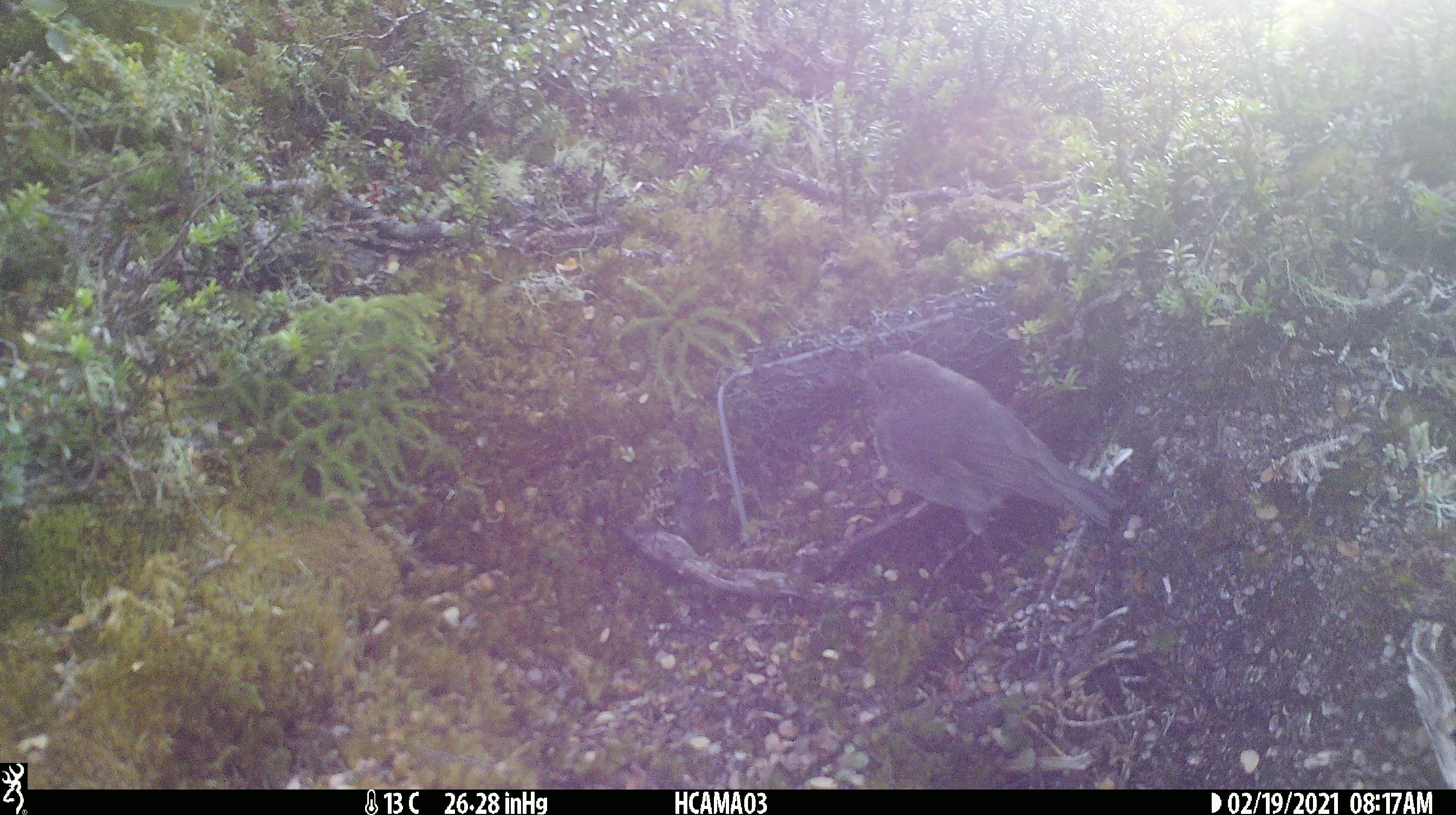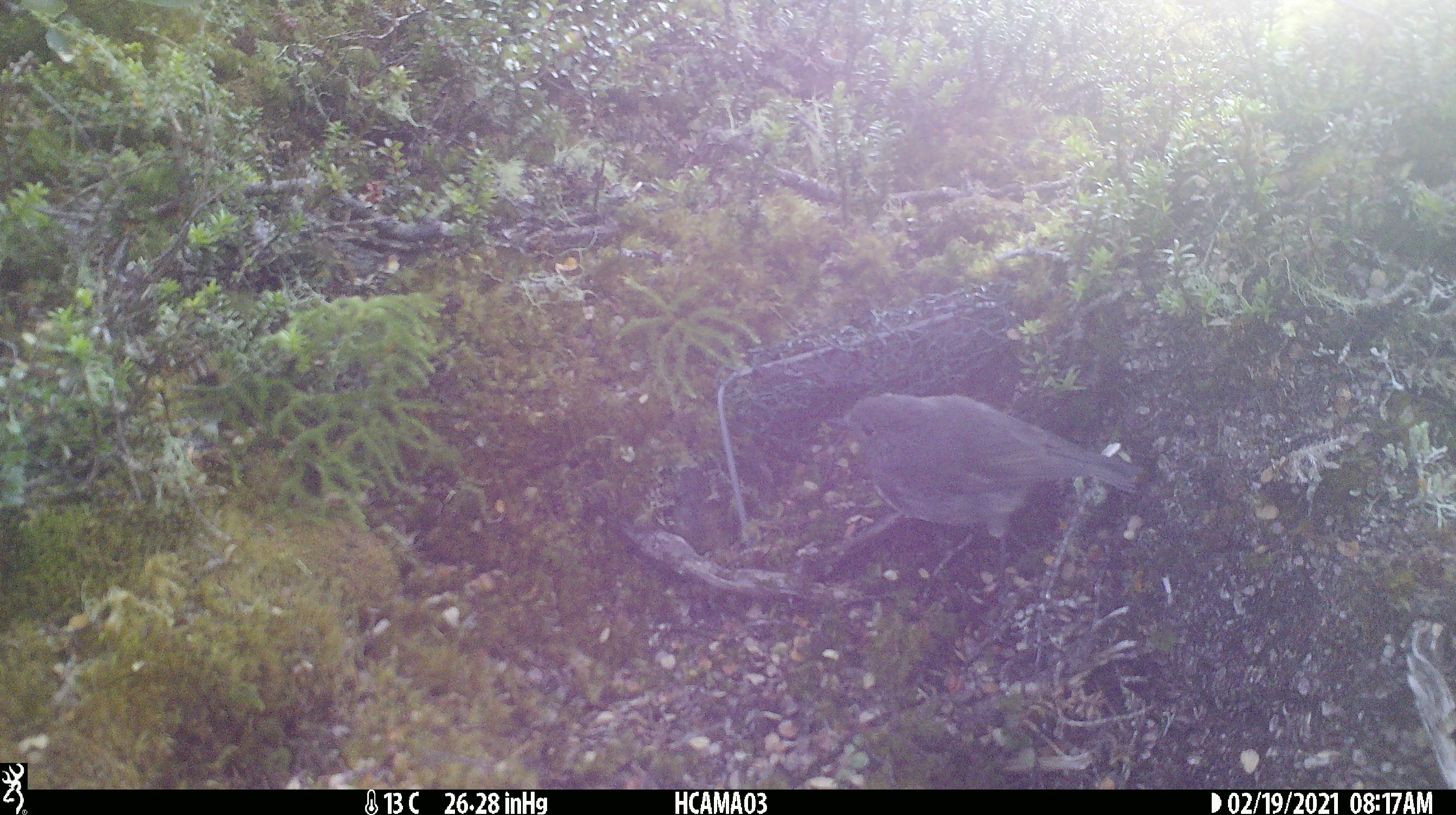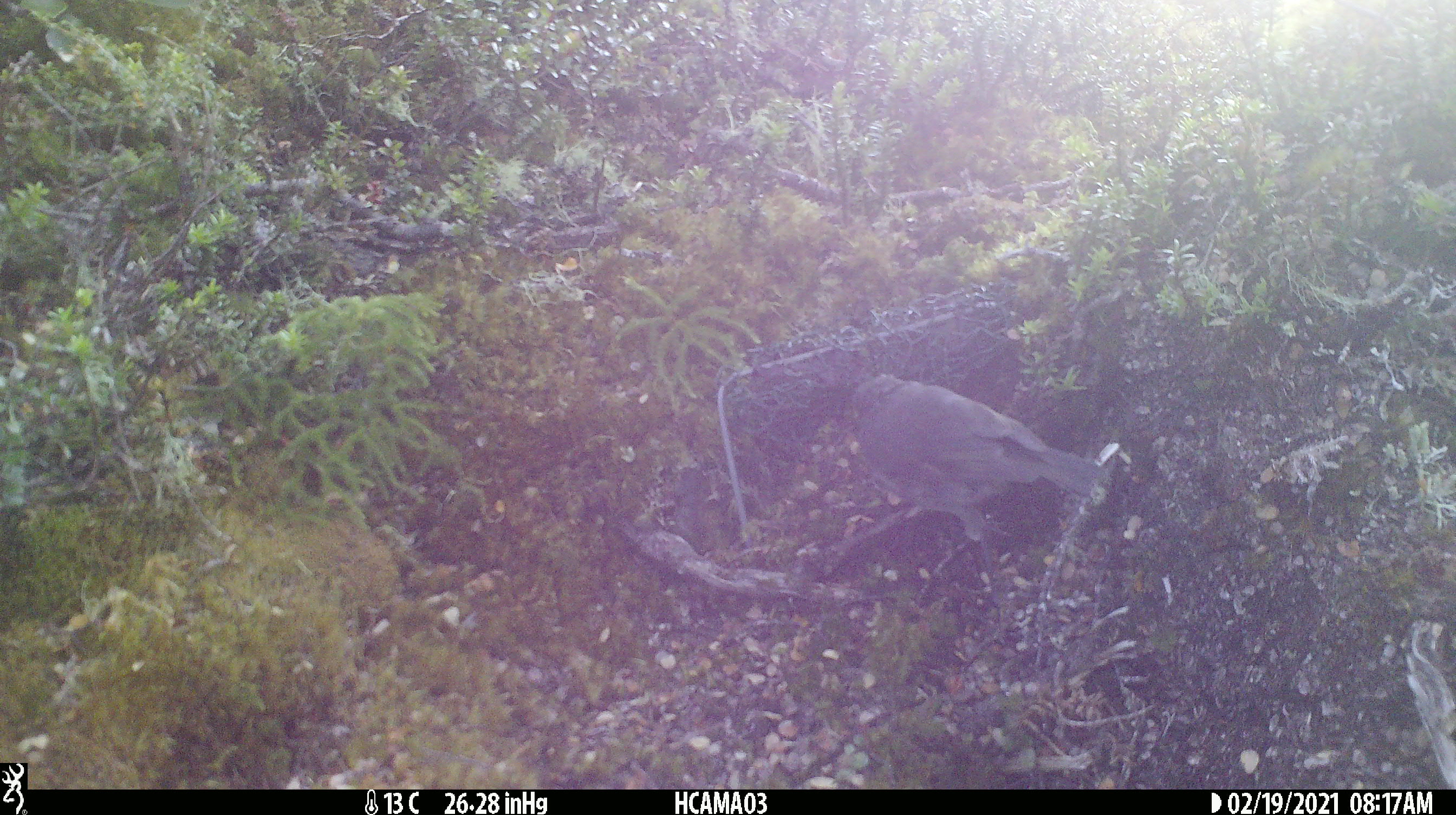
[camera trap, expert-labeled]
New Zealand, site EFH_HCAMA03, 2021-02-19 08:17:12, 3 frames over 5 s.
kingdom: Animalia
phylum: Chordata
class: Aves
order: Passeriformes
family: Petroicidae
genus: Petroica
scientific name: Petroica australis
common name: new zealand robin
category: robin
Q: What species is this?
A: Robin (new zealand robin) (Petroica australis).